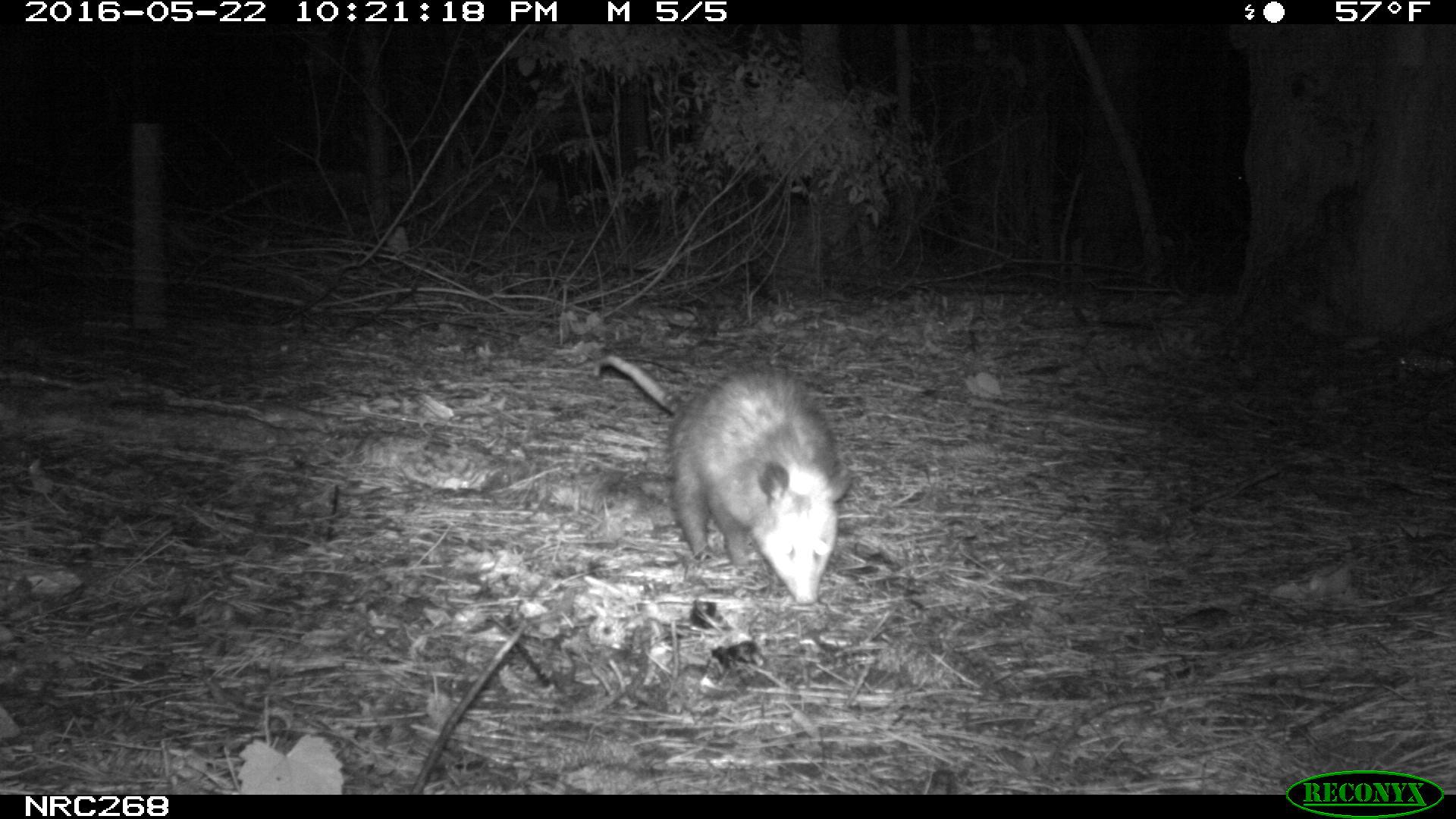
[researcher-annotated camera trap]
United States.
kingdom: Animalia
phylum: Chordata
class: Mammalia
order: Didelphimorphia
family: Didelphidae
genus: Didelphis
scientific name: Didelphis virginiana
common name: virginia opossum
Virginia Opossum (Didelphis virginiana).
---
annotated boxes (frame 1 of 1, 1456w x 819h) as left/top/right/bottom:
Virginia Opossum: 579/337/859/612